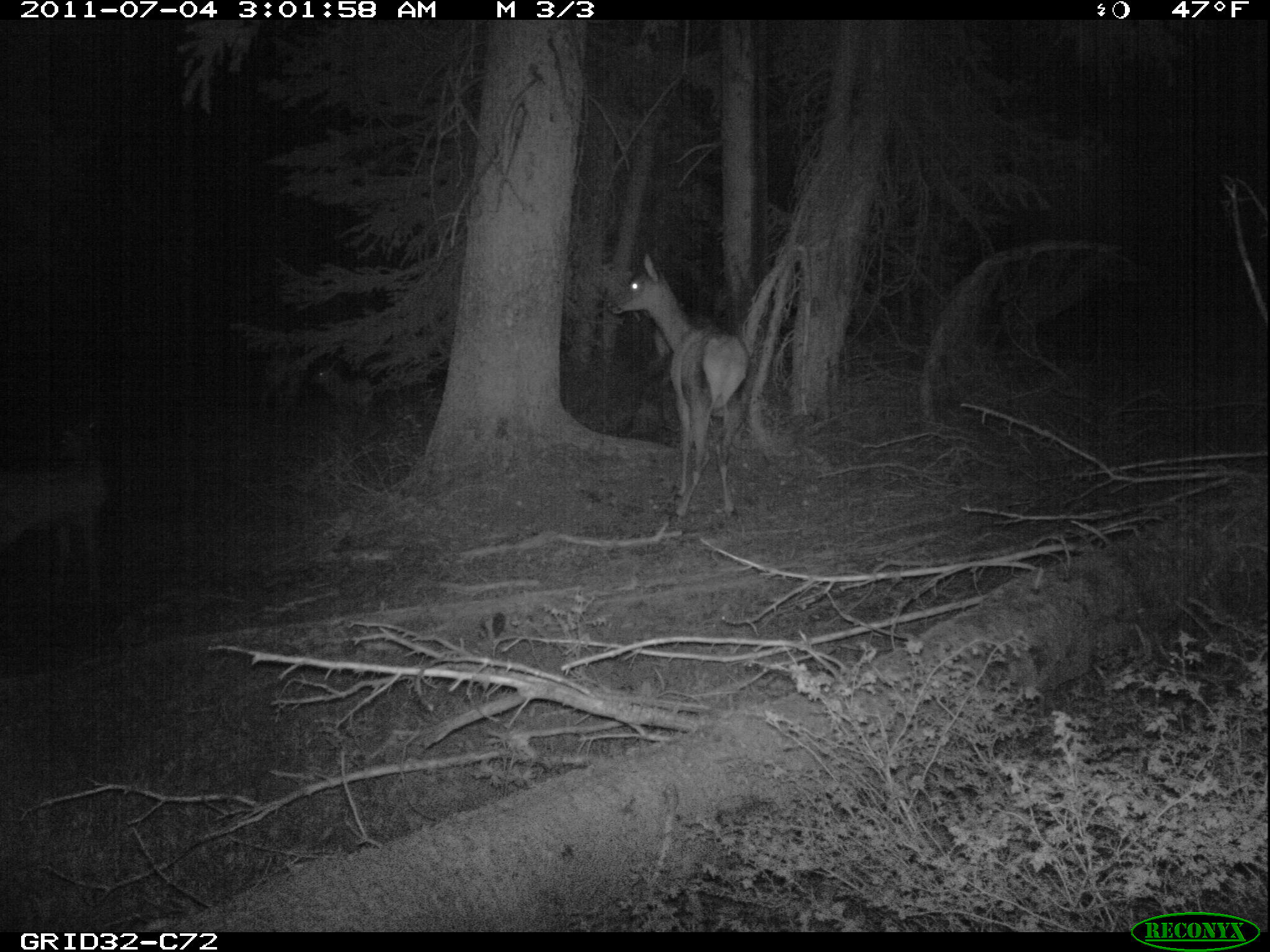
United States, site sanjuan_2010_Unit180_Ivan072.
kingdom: Animalia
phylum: Chordata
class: Mammalia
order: Artiodactyla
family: Cervidae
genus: Cervus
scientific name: Cervus elaphus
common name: red deer